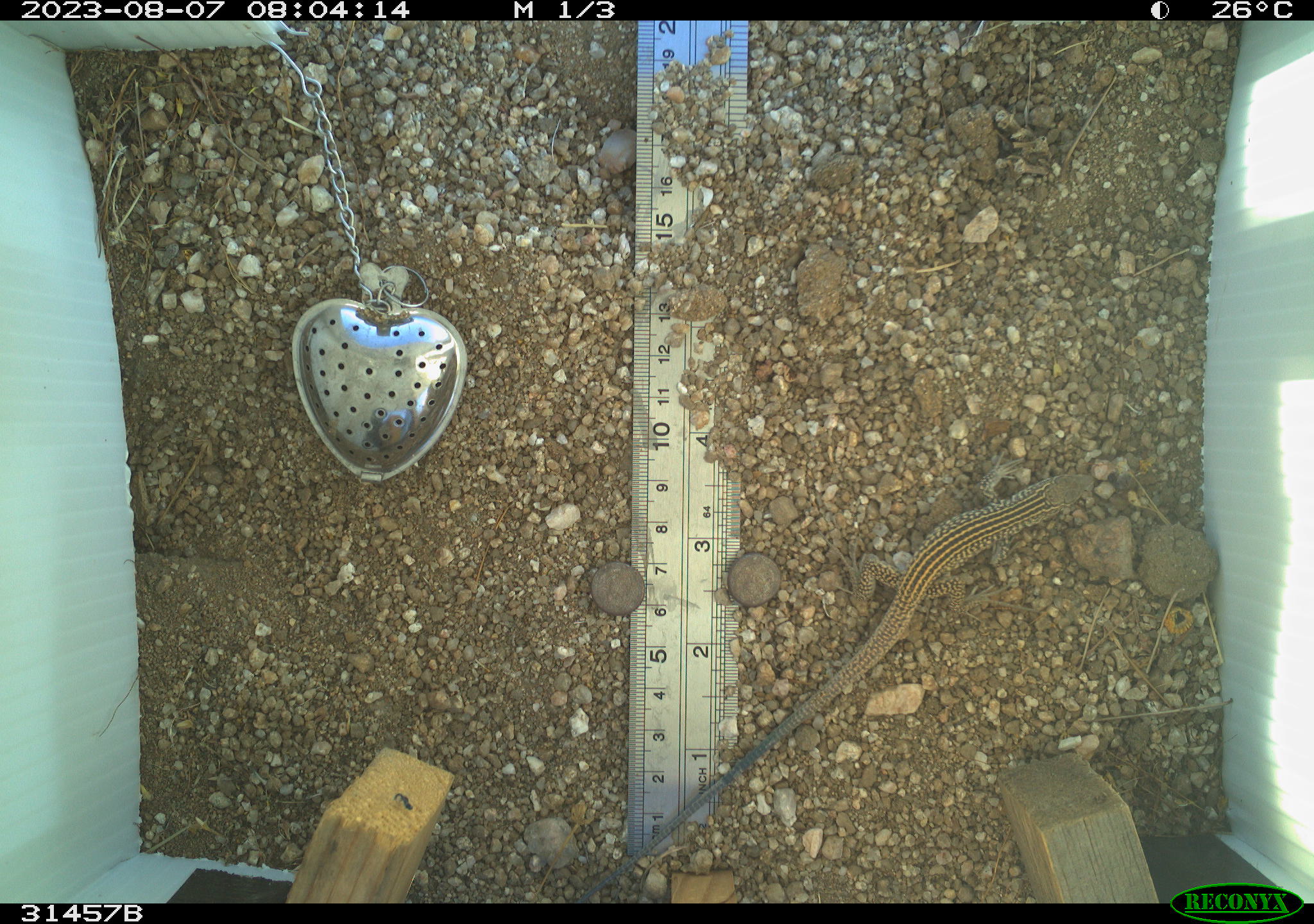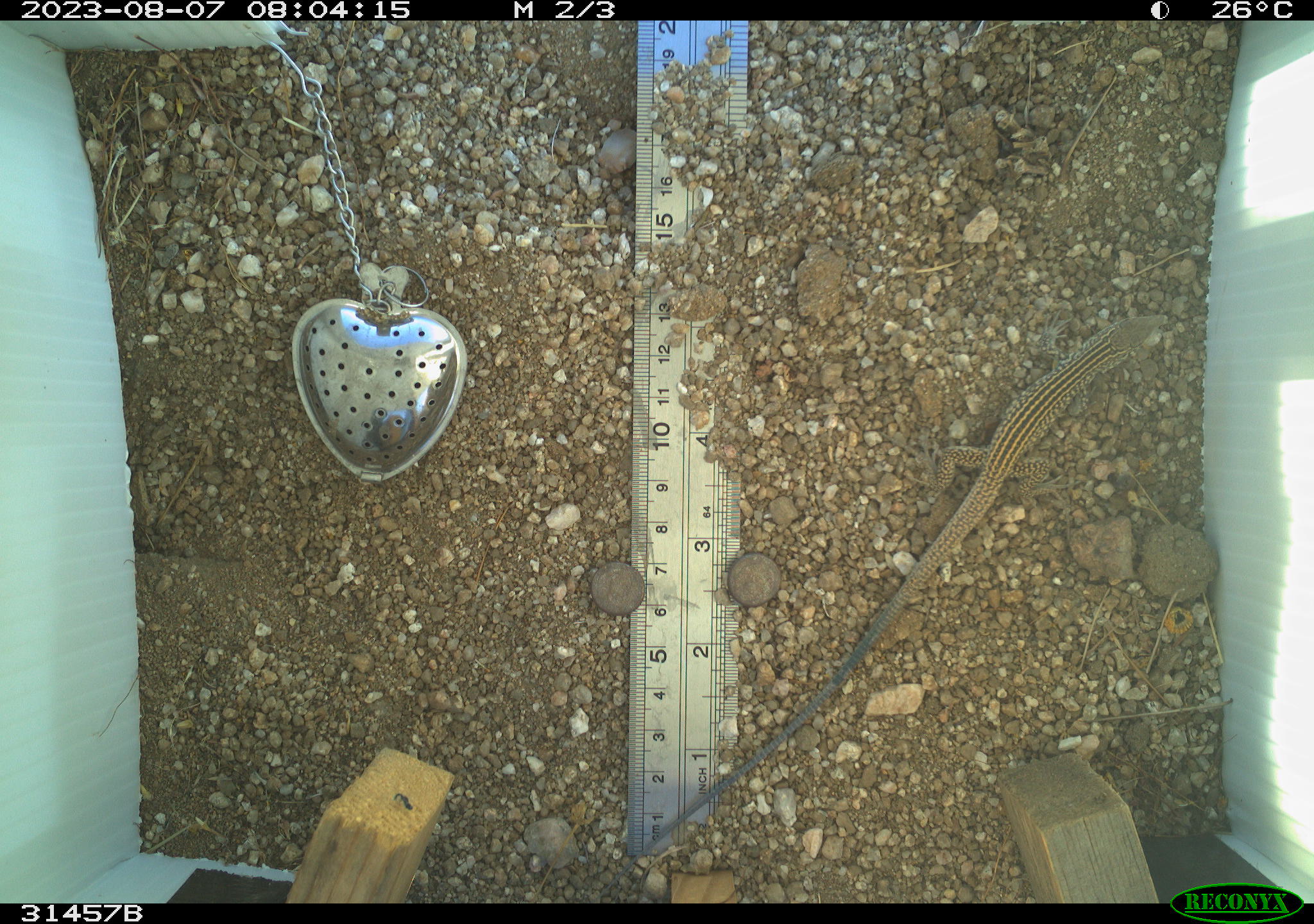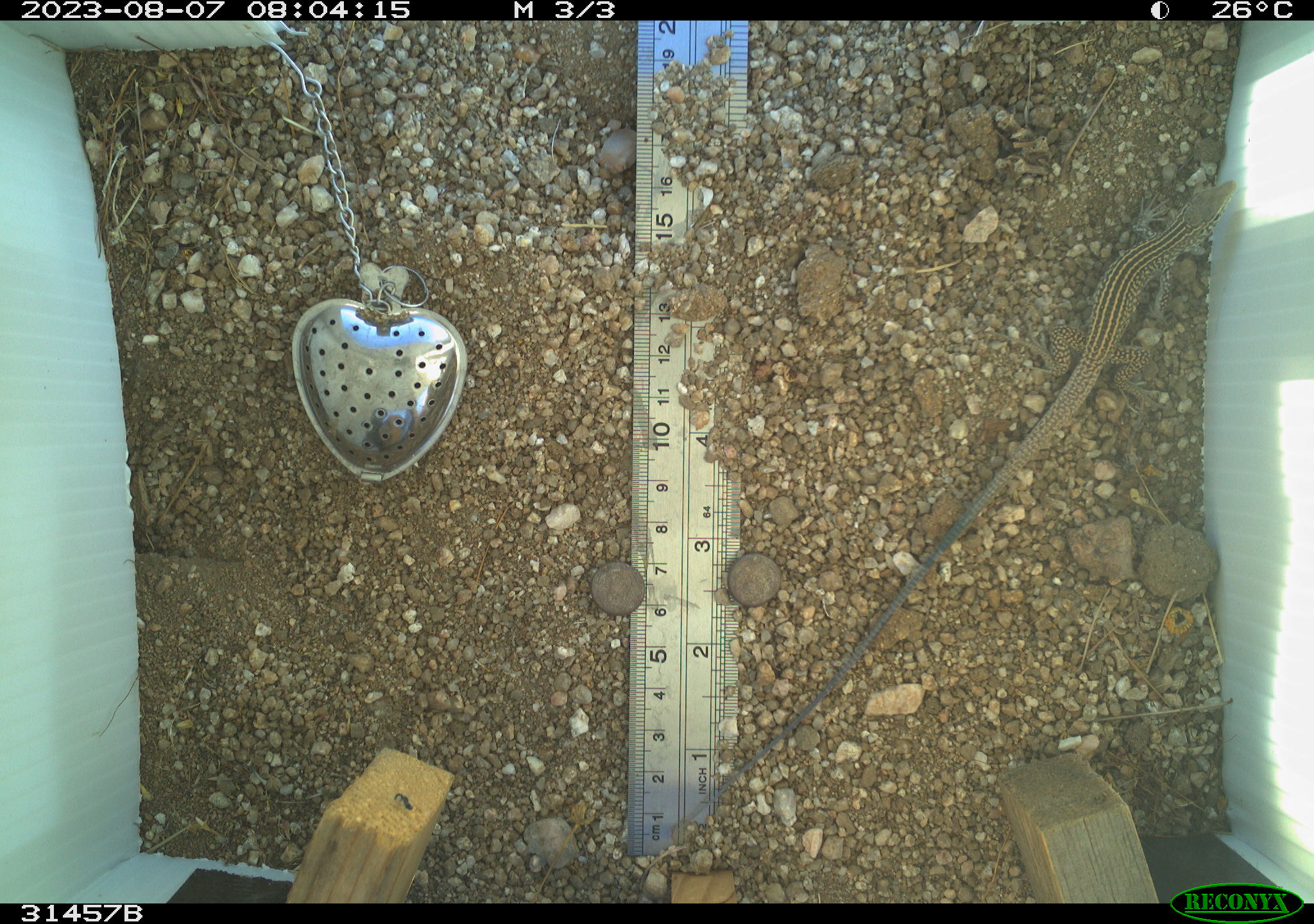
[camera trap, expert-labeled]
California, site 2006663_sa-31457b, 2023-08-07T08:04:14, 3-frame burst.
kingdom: Animalia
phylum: Chordata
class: Reptilia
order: Squamata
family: Teiidae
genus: Aspidoscelis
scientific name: Aspidoscelis tigris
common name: western whiptail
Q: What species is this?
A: Western whiptail (Aspidoscelis tigris).